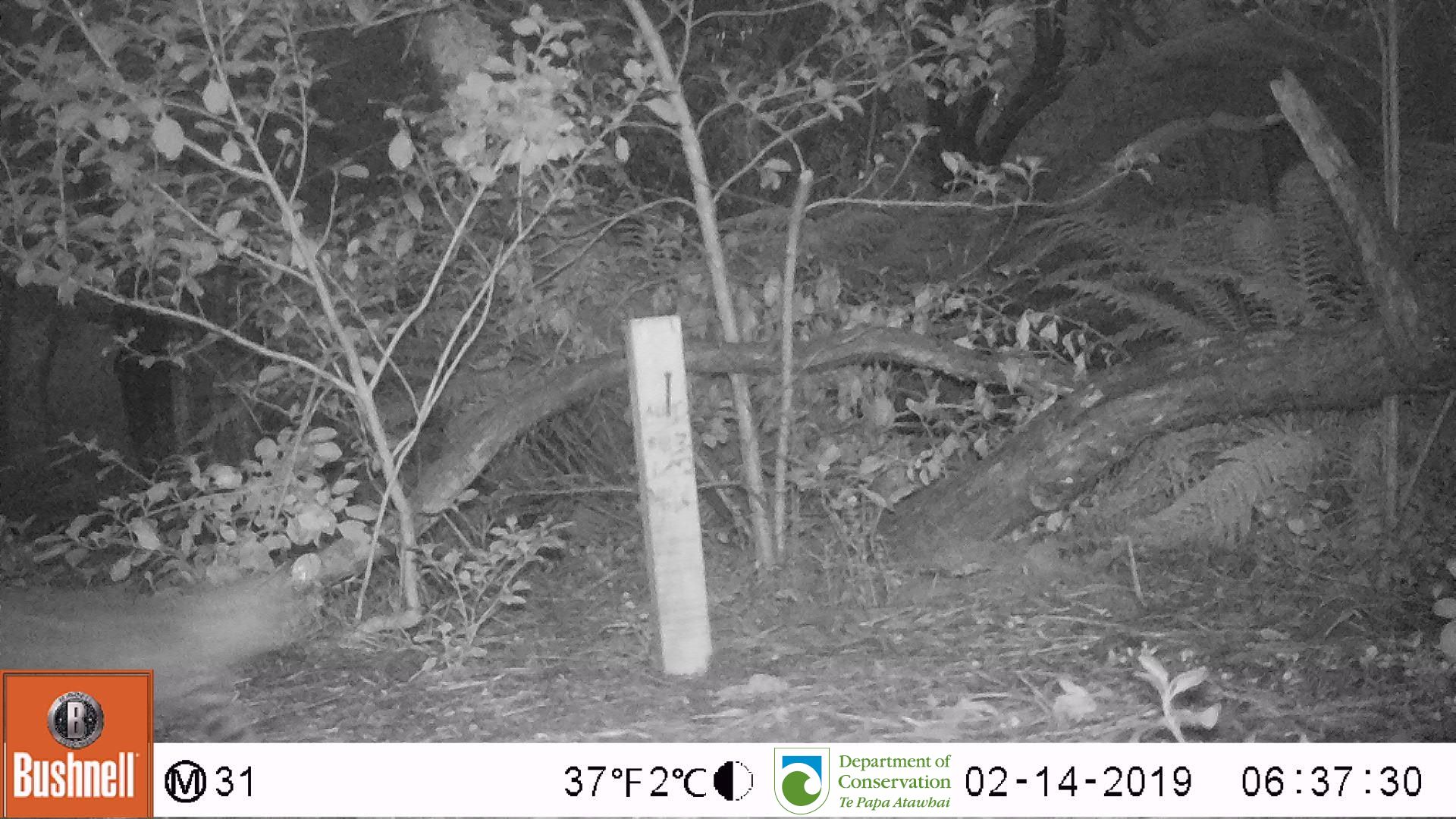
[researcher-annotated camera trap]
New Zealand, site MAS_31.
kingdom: Animalia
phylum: Chordata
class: Mammalia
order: Carnivora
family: Felidae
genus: Felis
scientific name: Felis catus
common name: domestic cat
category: cat